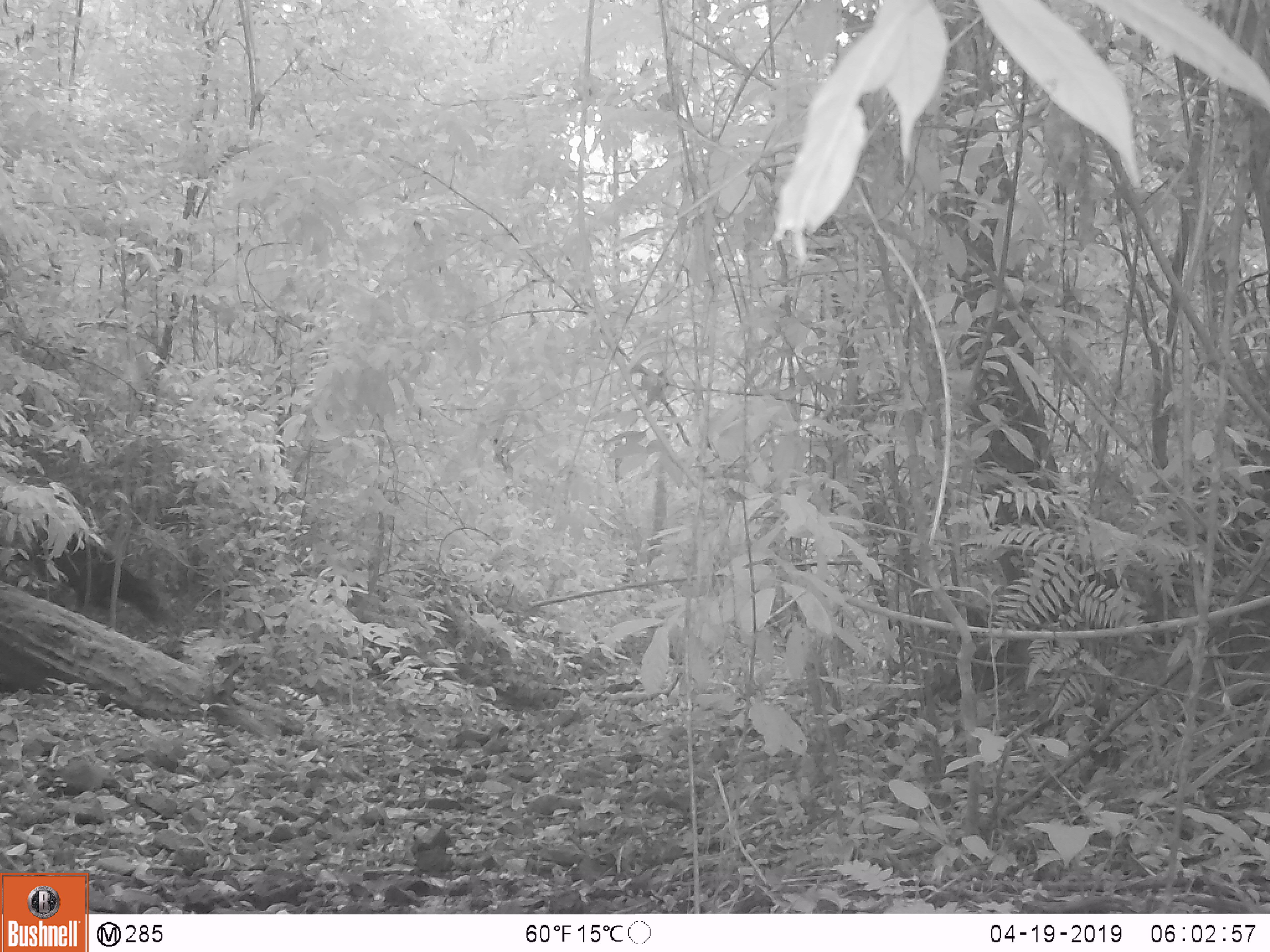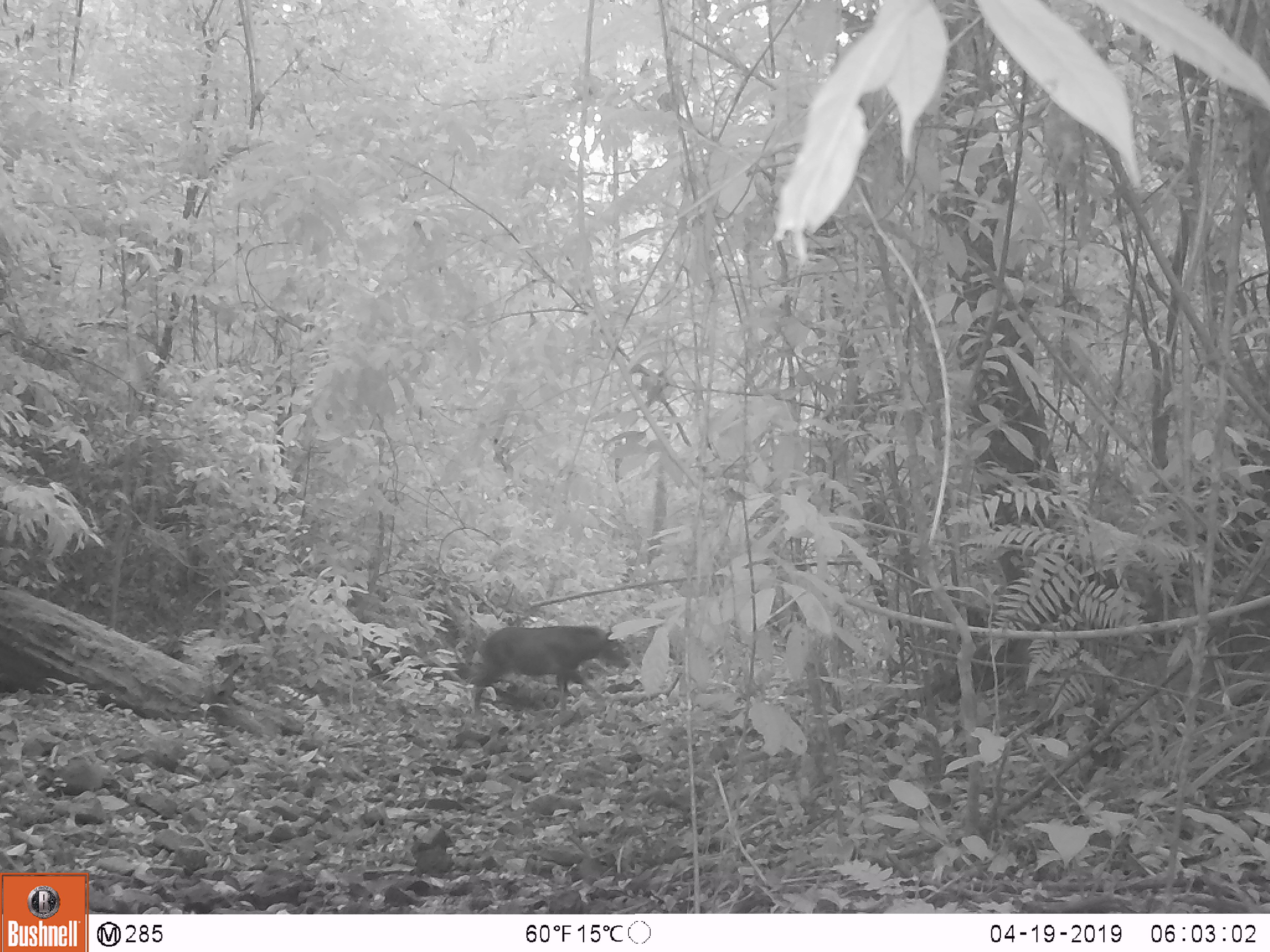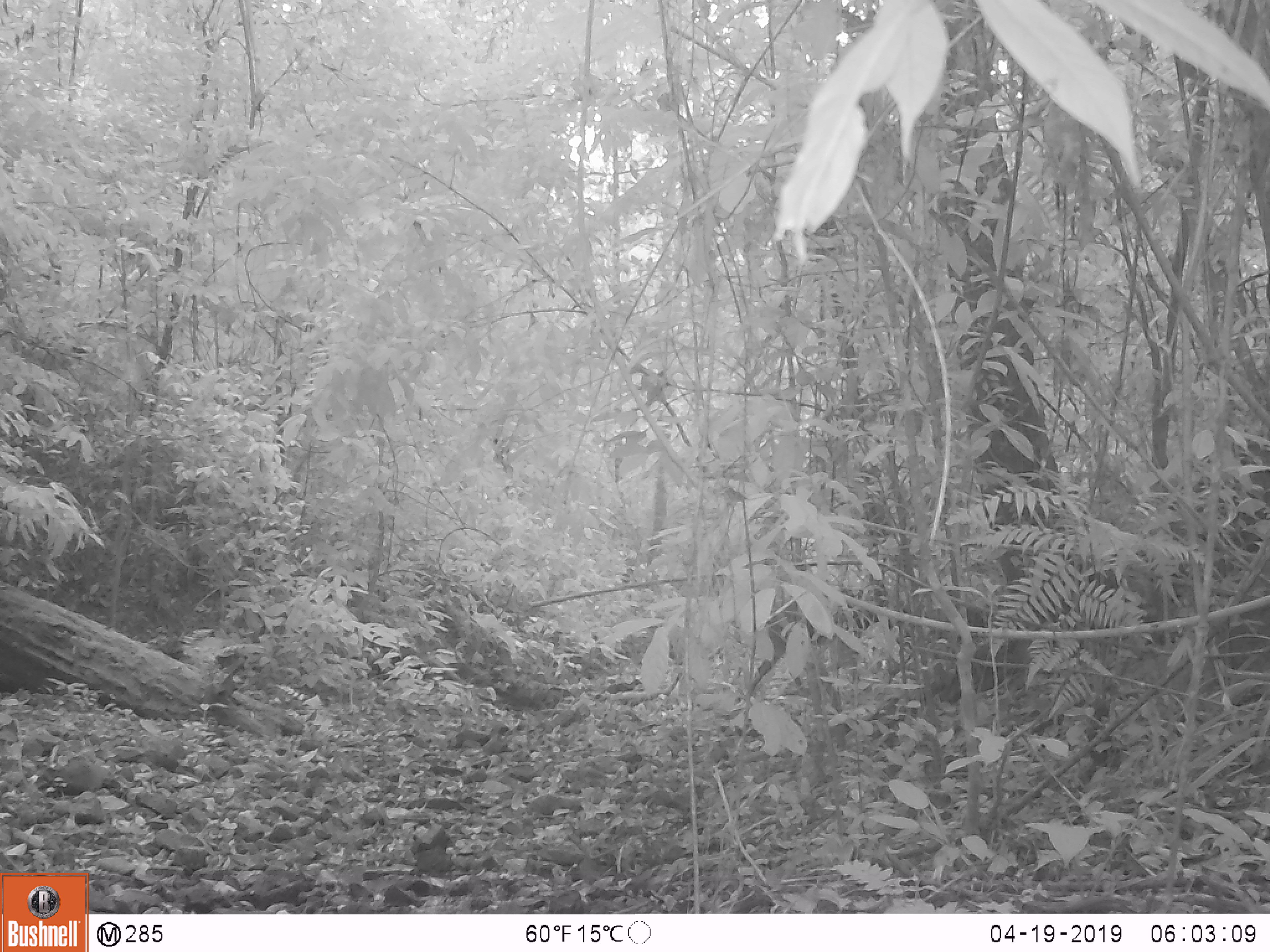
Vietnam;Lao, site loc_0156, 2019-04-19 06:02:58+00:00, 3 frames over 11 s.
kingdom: Animalia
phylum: Chordata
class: Mammalia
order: Artiodactyla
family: Bovidae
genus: Capricornis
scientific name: Capricornis sumatraensis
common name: chinese serow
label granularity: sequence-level